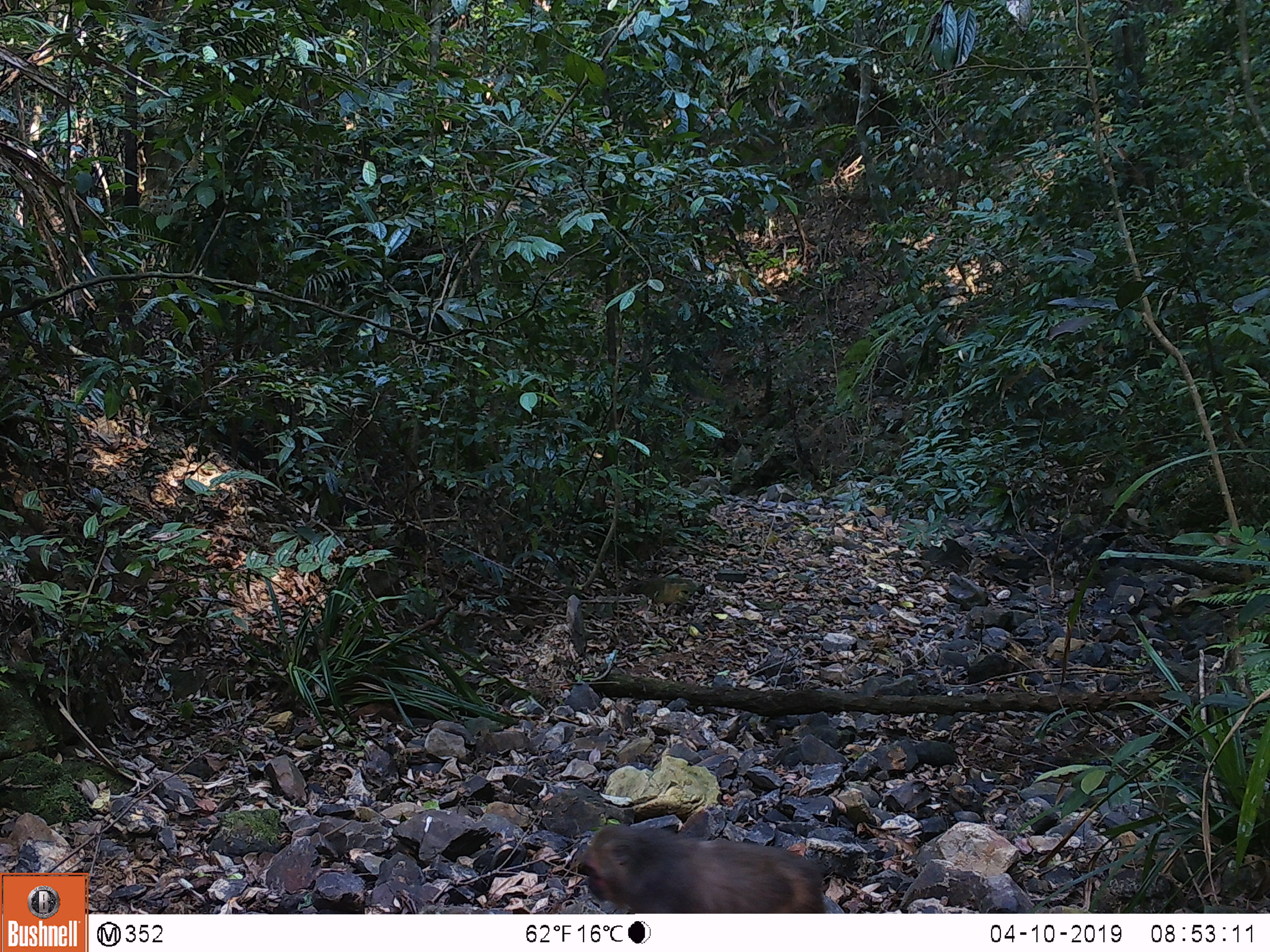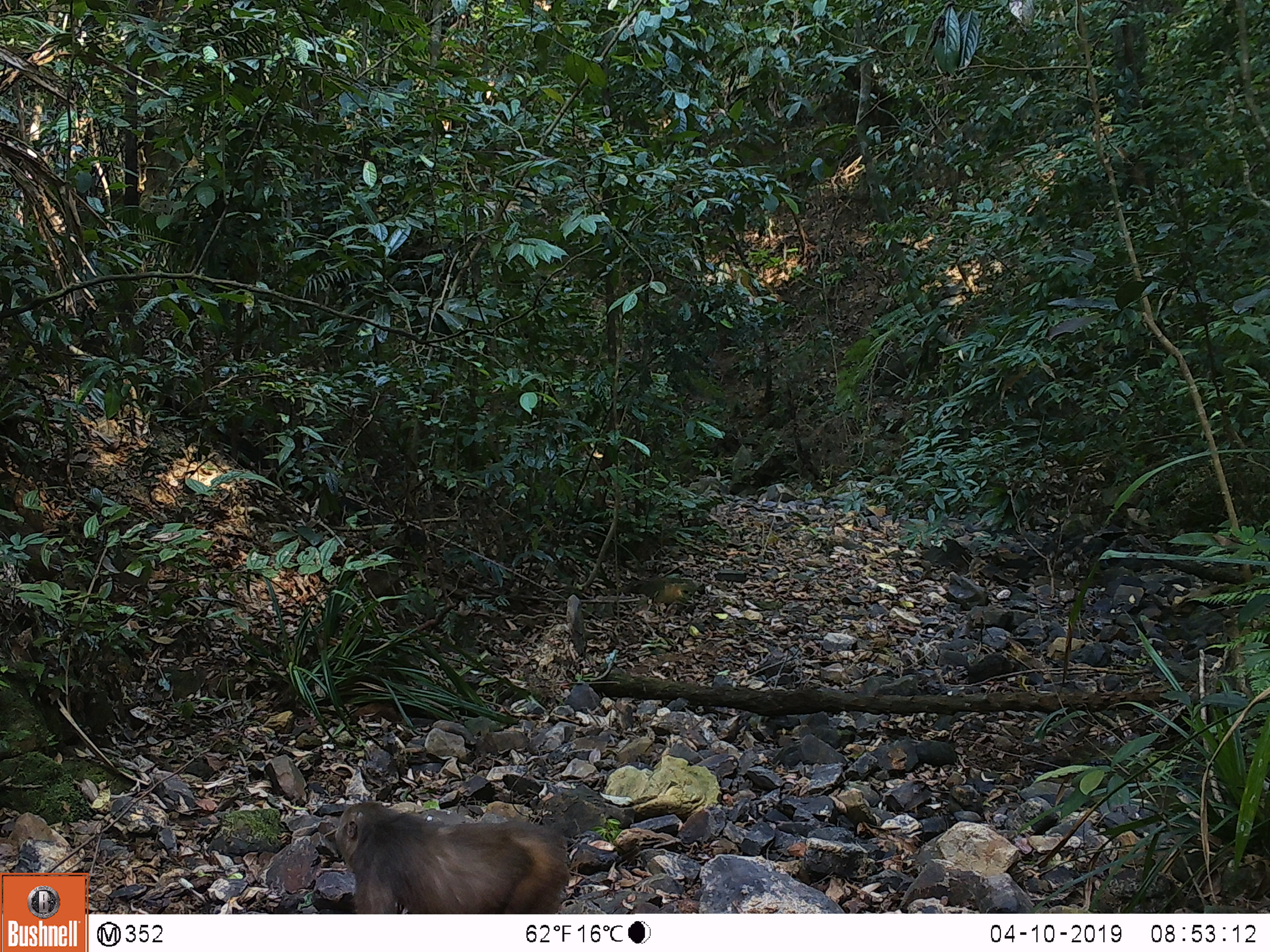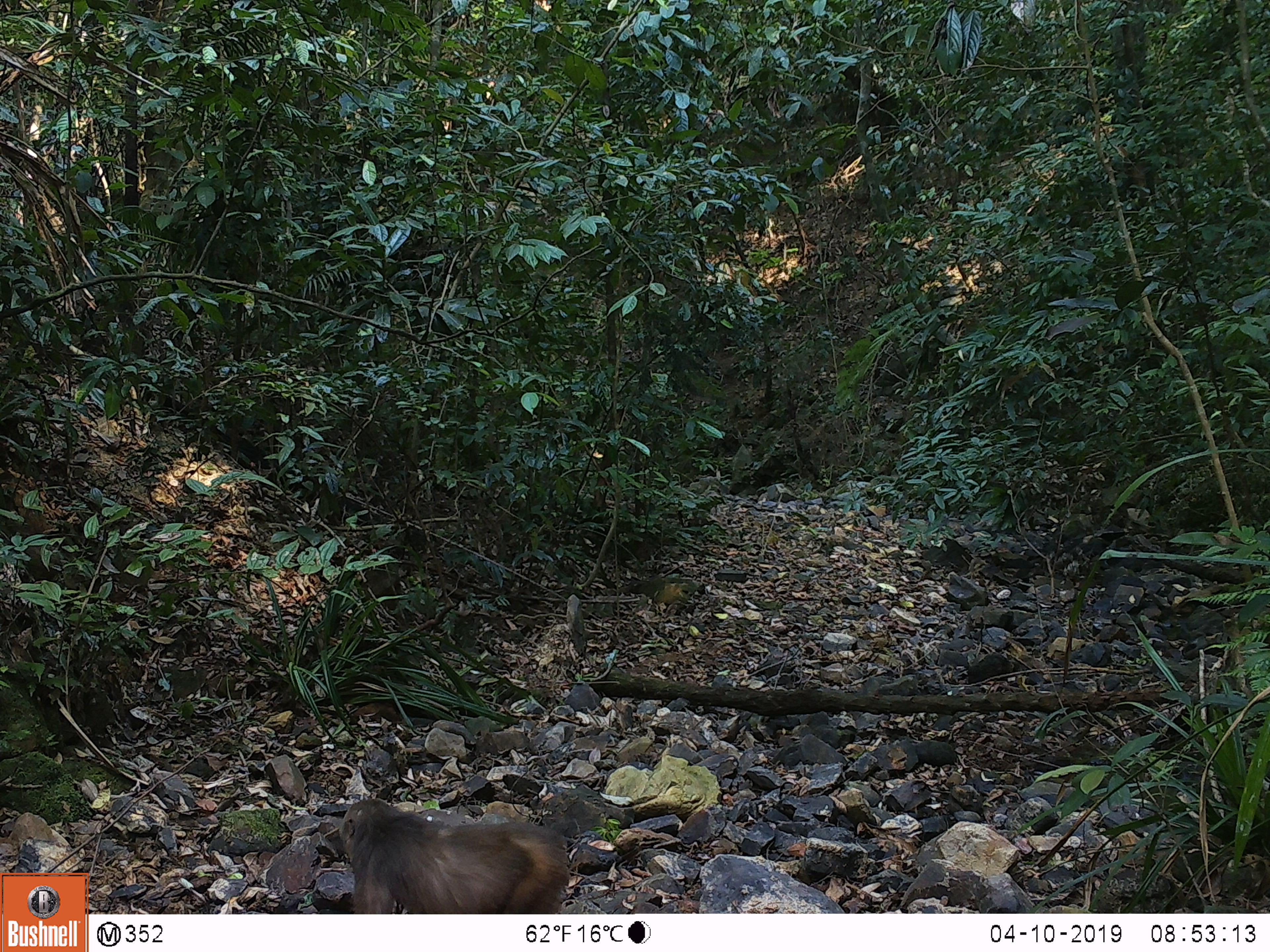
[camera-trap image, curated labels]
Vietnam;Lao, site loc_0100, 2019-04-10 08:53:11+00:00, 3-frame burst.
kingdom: Animalia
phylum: Chordata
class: Mammalia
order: Primates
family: Cercopithecidae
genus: Macaca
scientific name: Macaca arctoides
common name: stump-tailed macaque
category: stump tailed macaque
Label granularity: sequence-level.